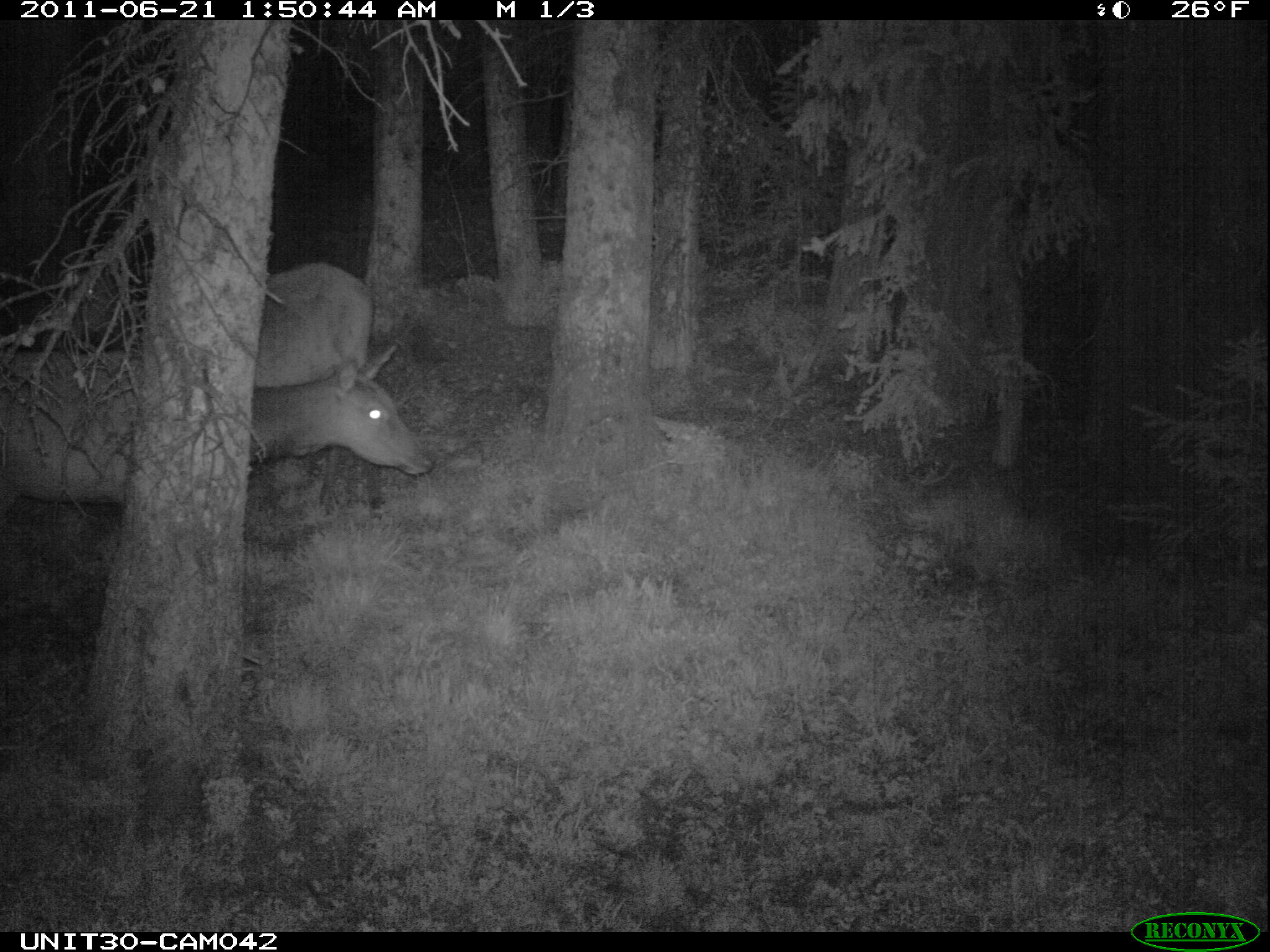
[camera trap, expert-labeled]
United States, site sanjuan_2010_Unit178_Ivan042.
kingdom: Animalia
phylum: Chordata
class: Mammalia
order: Artiodactyla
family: Cervidae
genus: Cervus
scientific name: Cervus elaphus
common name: red deer